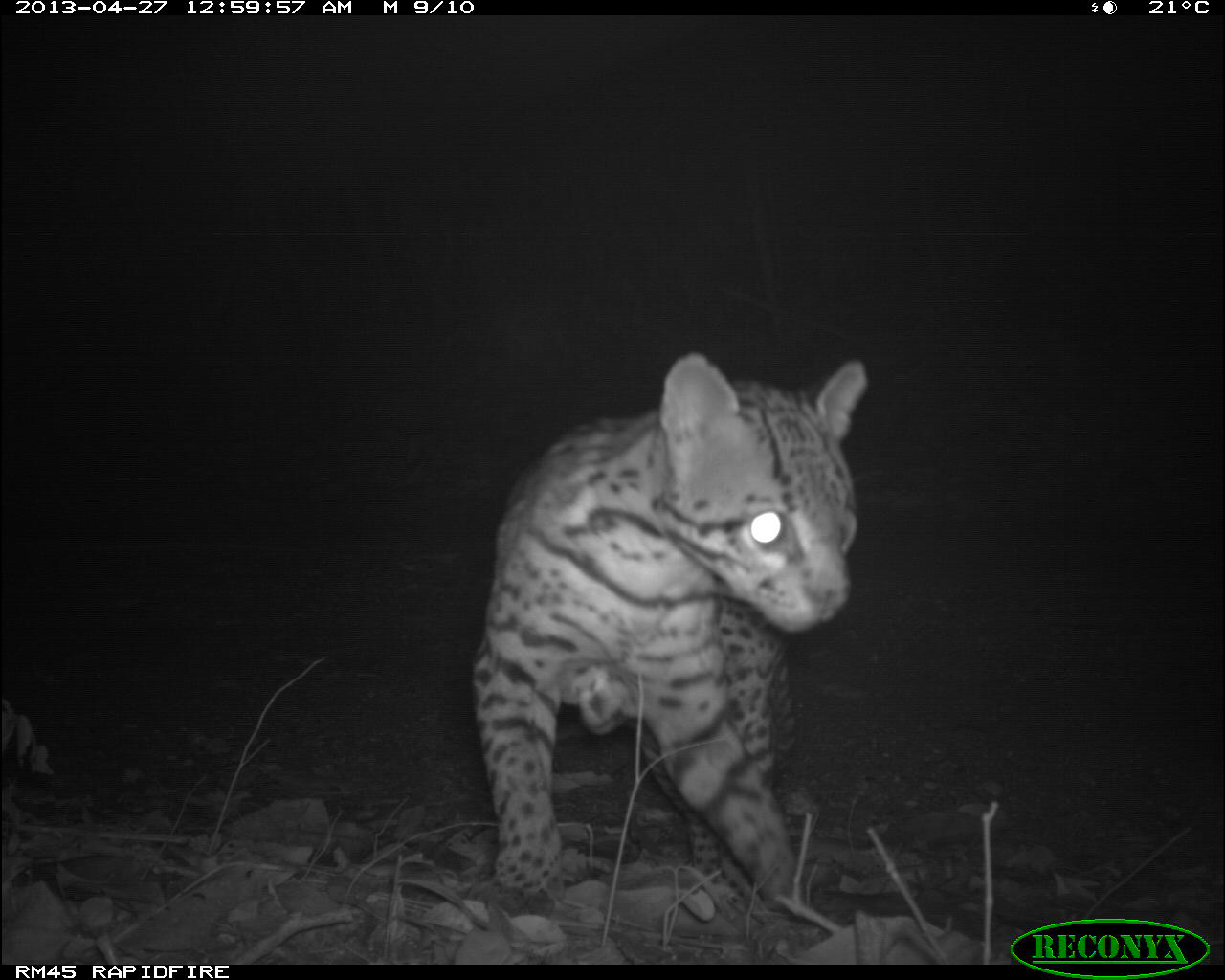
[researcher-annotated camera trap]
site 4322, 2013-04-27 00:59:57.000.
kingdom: Animalia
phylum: Chordata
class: Mammalia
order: Carnivora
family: Felidae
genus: Leopardus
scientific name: Leopardus pardalis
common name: ocelot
Leopardus pardalis (ocelot), count 1, sex male.